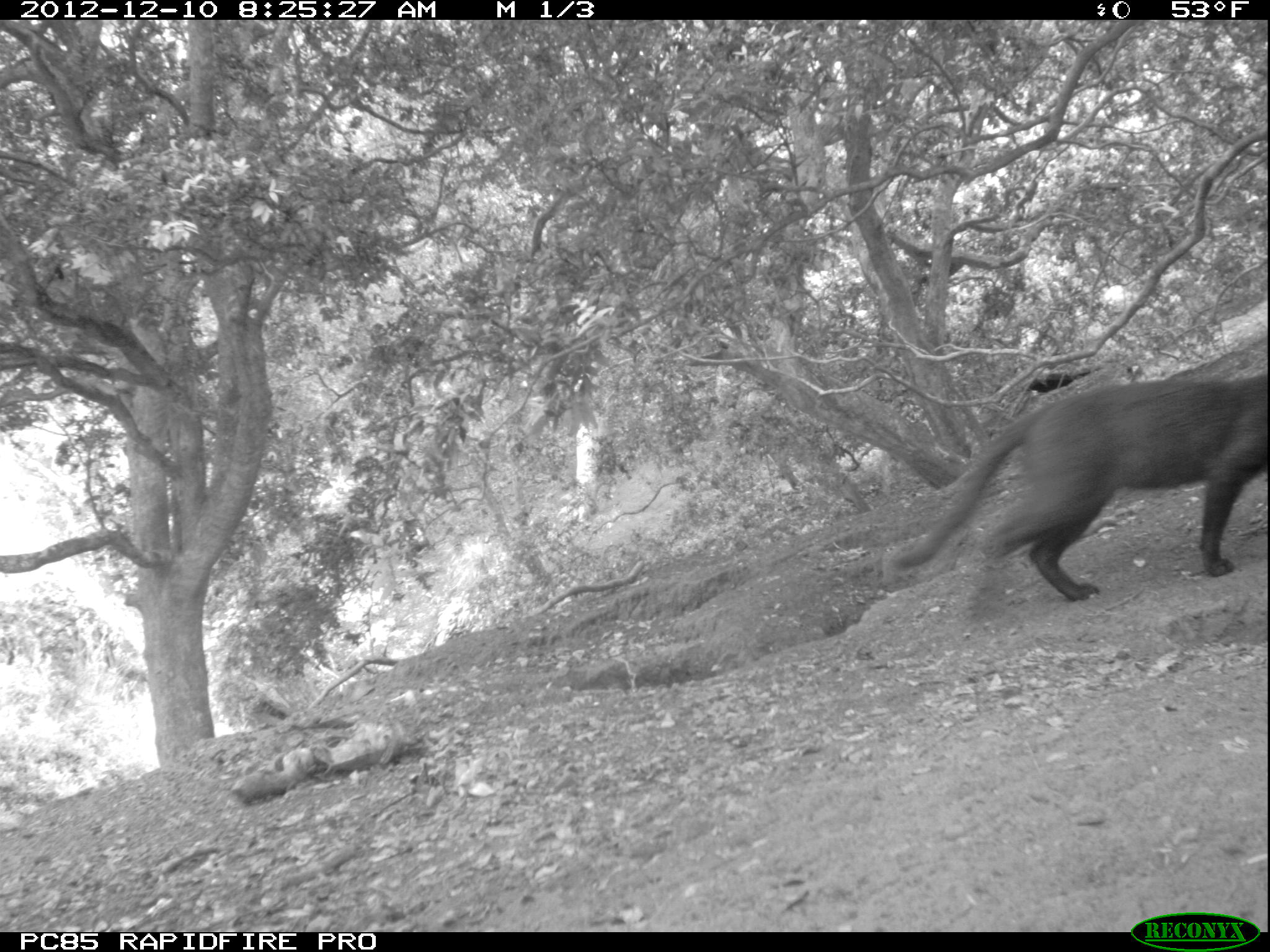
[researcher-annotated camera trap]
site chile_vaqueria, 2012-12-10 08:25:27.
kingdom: Animalia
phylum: Chordata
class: Mammalia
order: Carnivora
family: Felidae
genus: Felis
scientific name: Felis catus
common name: cat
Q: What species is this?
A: Cat (Felis catus).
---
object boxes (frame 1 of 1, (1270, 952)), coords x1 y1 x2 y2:
cat: 877 359 1269 606